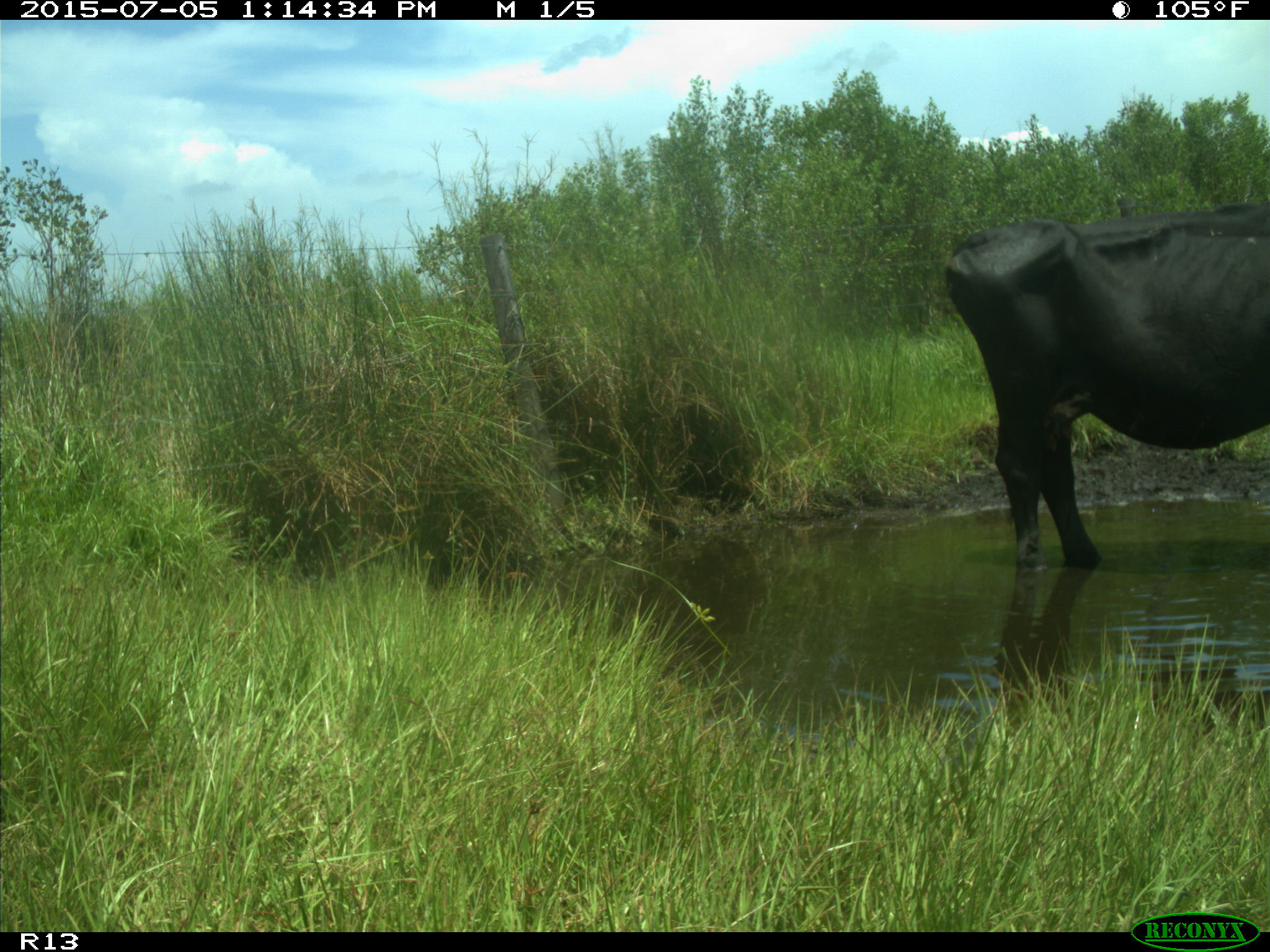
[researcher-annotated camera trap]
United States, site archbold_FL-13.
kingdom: Animalia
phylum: Chordata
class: Mammalia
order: Artiodactyla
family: Bovidae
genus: Bos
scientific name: Bos taurus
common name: domestic cow